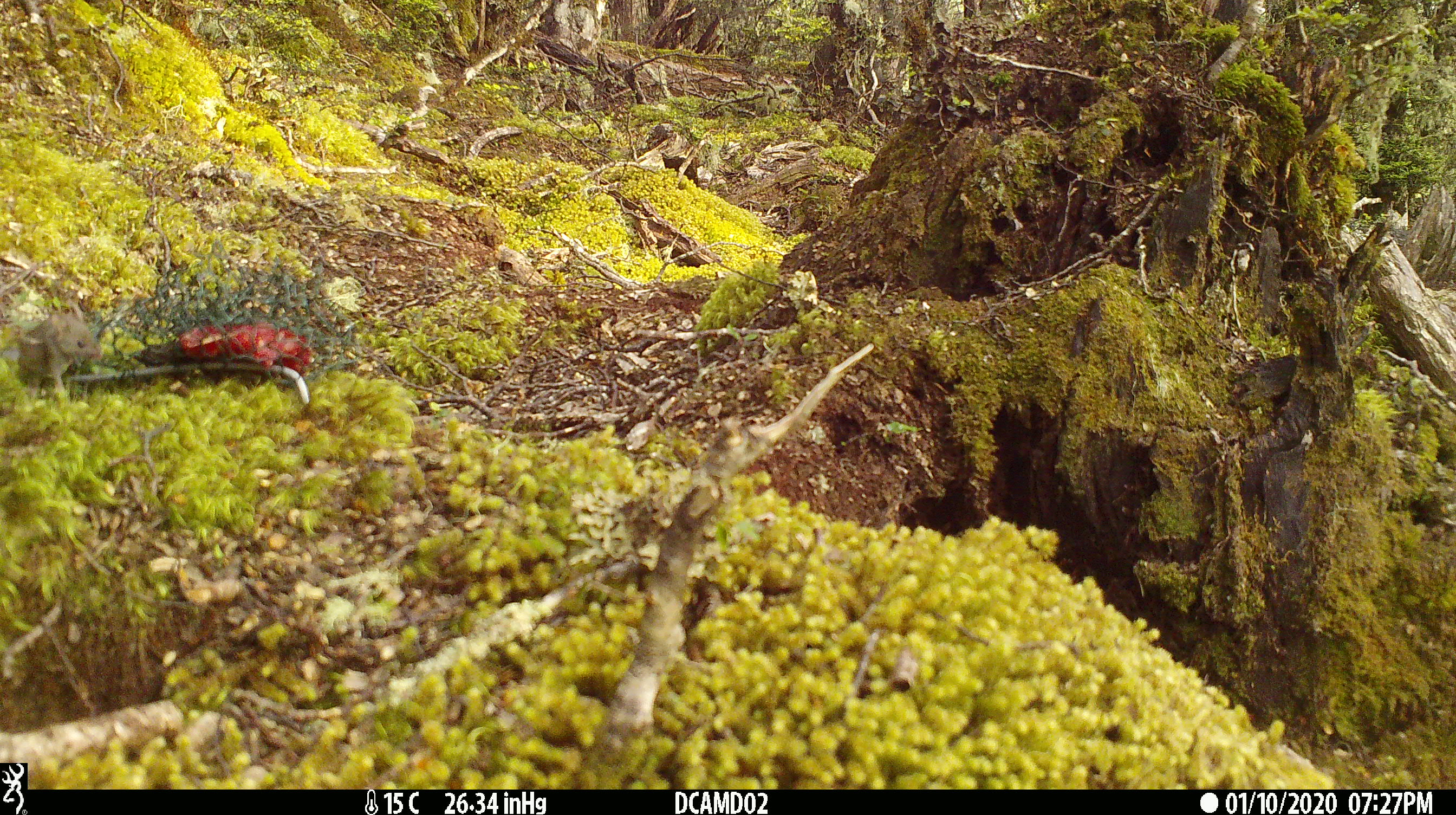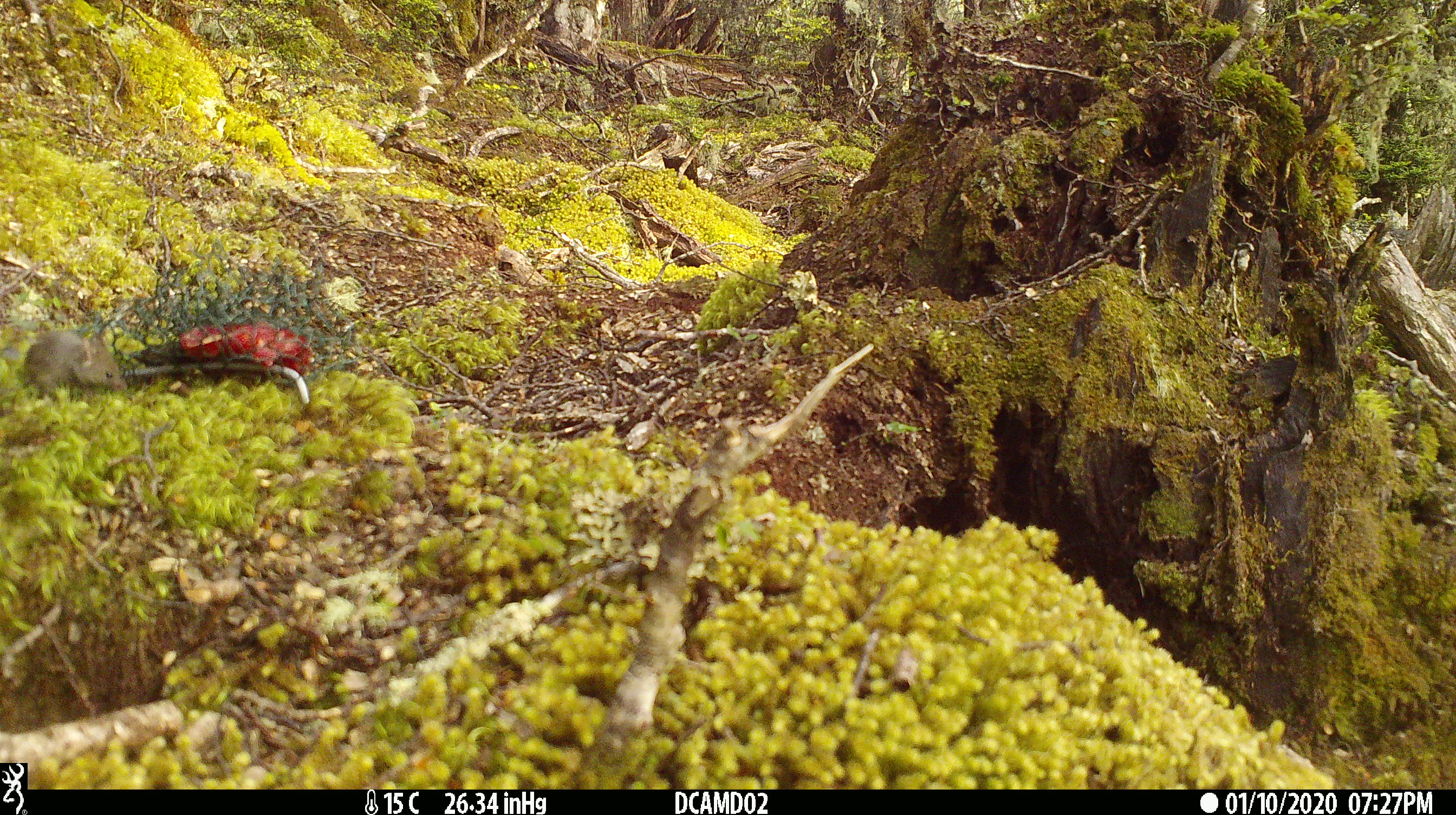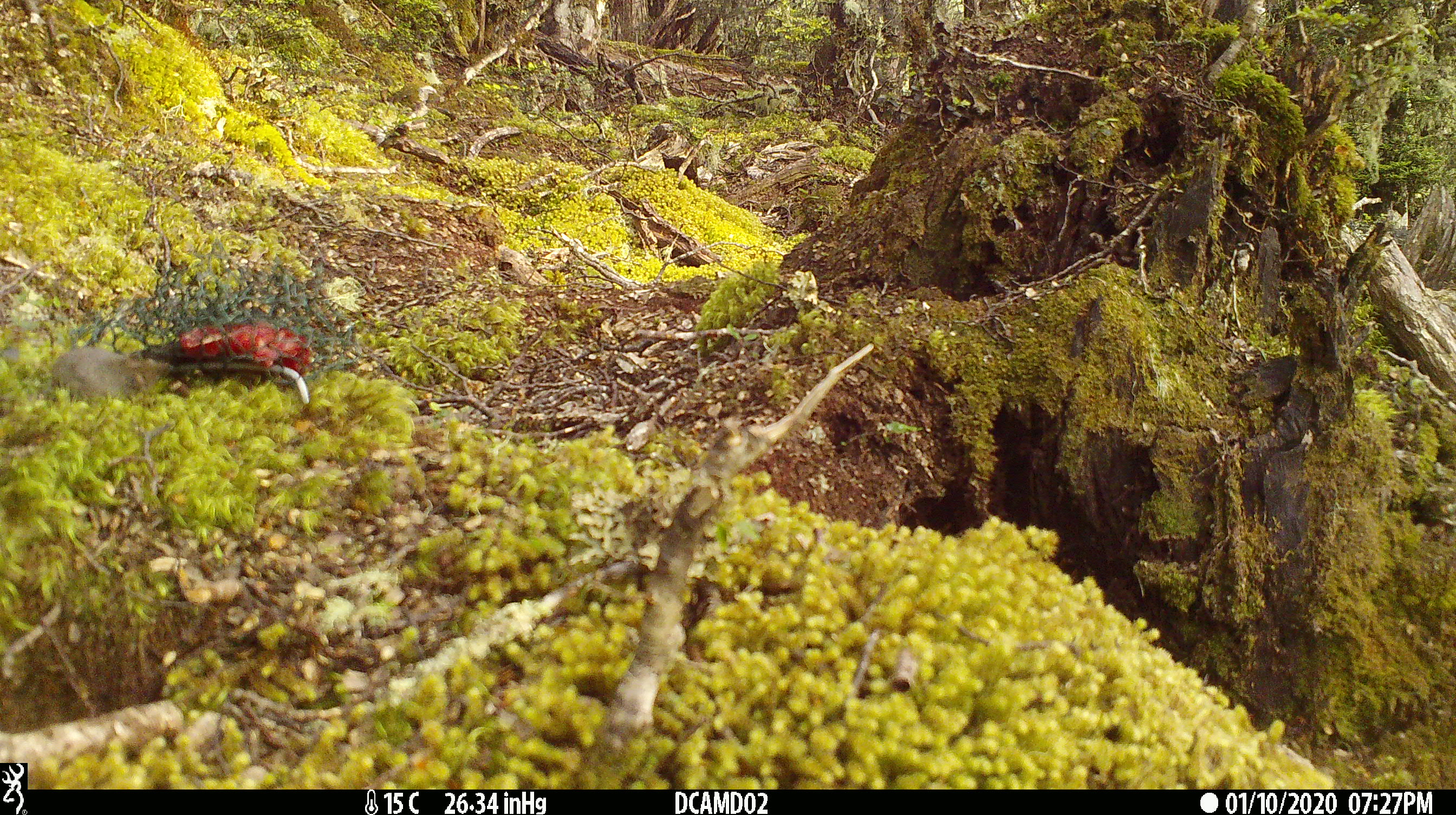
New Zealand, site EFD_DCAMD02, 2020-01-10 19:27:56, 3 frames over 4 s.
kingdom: Animalia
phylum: Chordata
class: Mammalia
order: Rodentia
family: Muridae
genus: Mus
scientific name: Mus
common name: mouse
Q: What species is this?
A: Mouse (Mus).